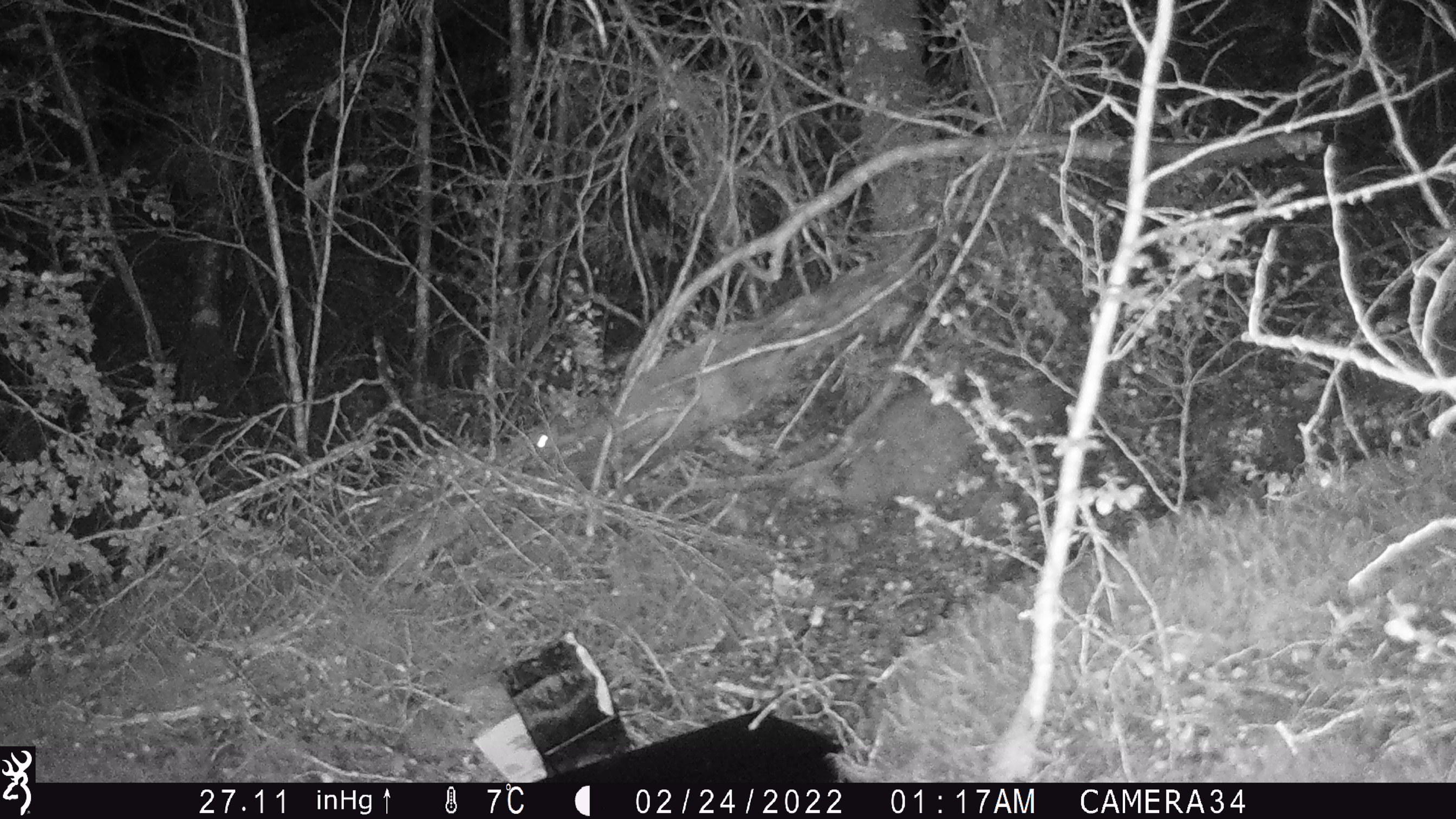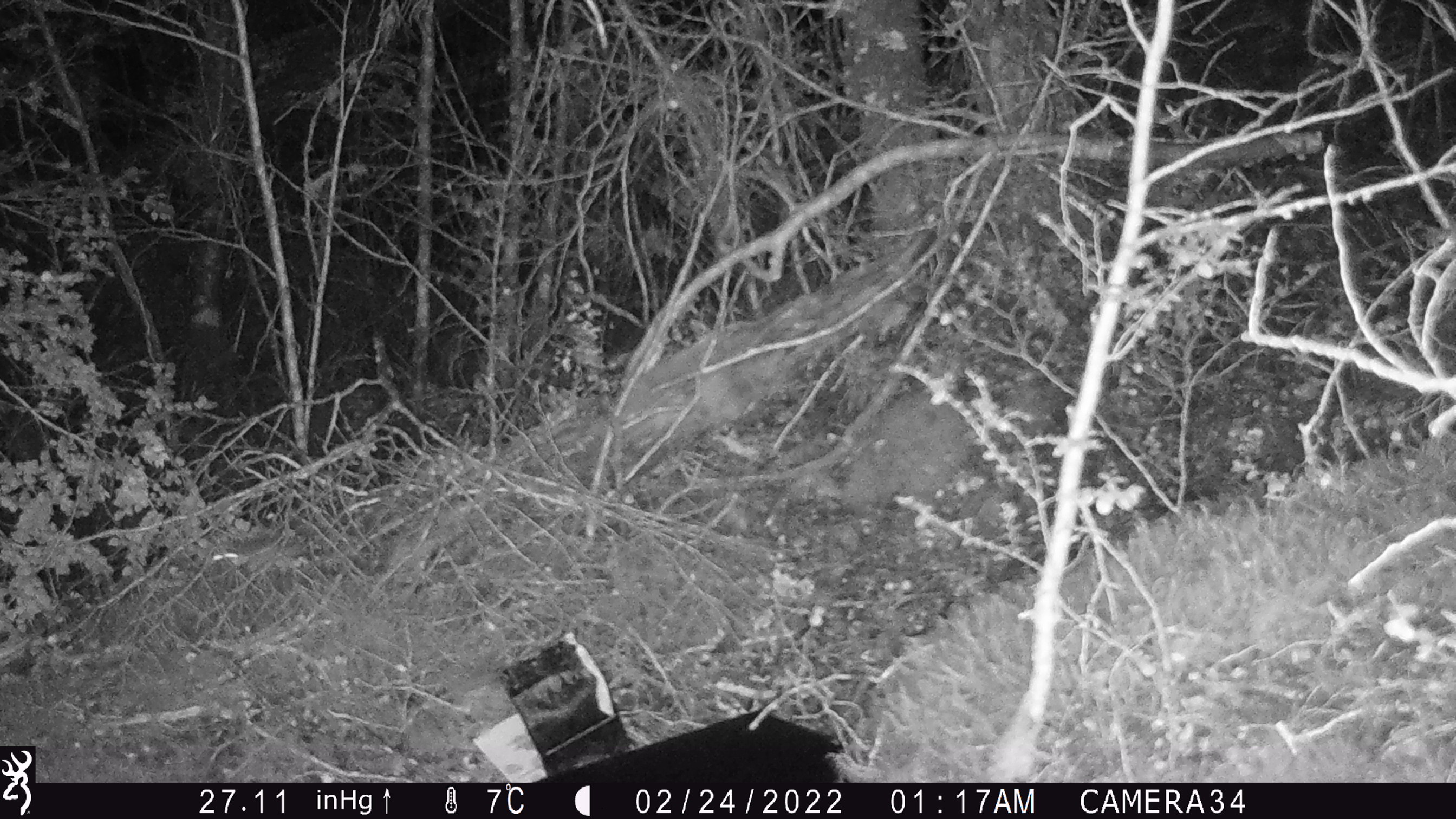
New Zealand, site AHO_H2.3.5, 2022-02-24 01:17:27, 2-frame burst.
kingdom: Animalia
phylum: Chordata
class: Mammalia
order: Rodentia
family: Muridae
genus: Mus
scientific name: Mus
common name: mouse